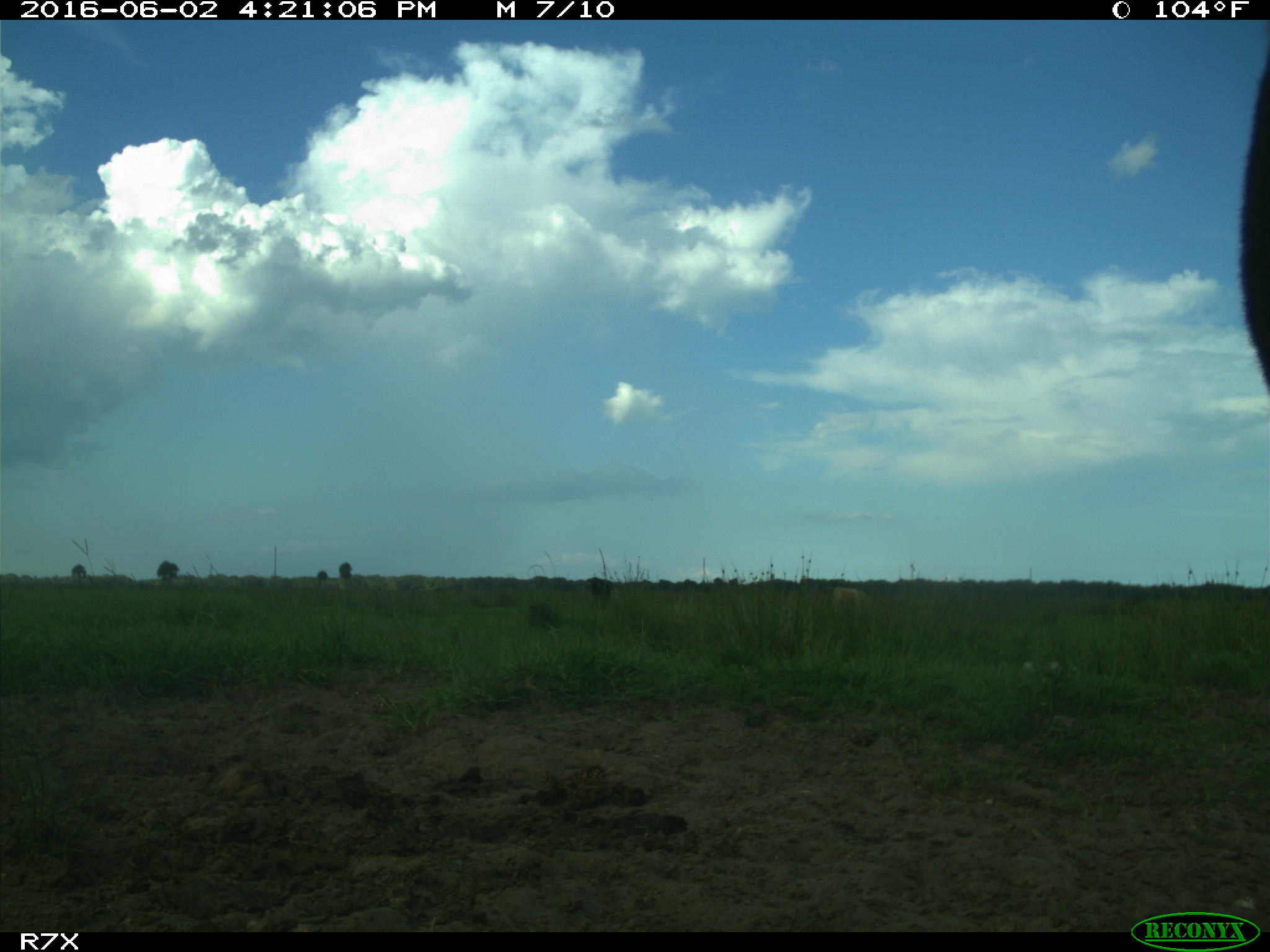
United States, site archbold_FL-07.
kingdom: Animalia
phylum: Chordata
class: Mammalia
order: Artiodactyla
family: Bovidae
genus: Bos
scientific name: Bos taurus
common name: domestic cow